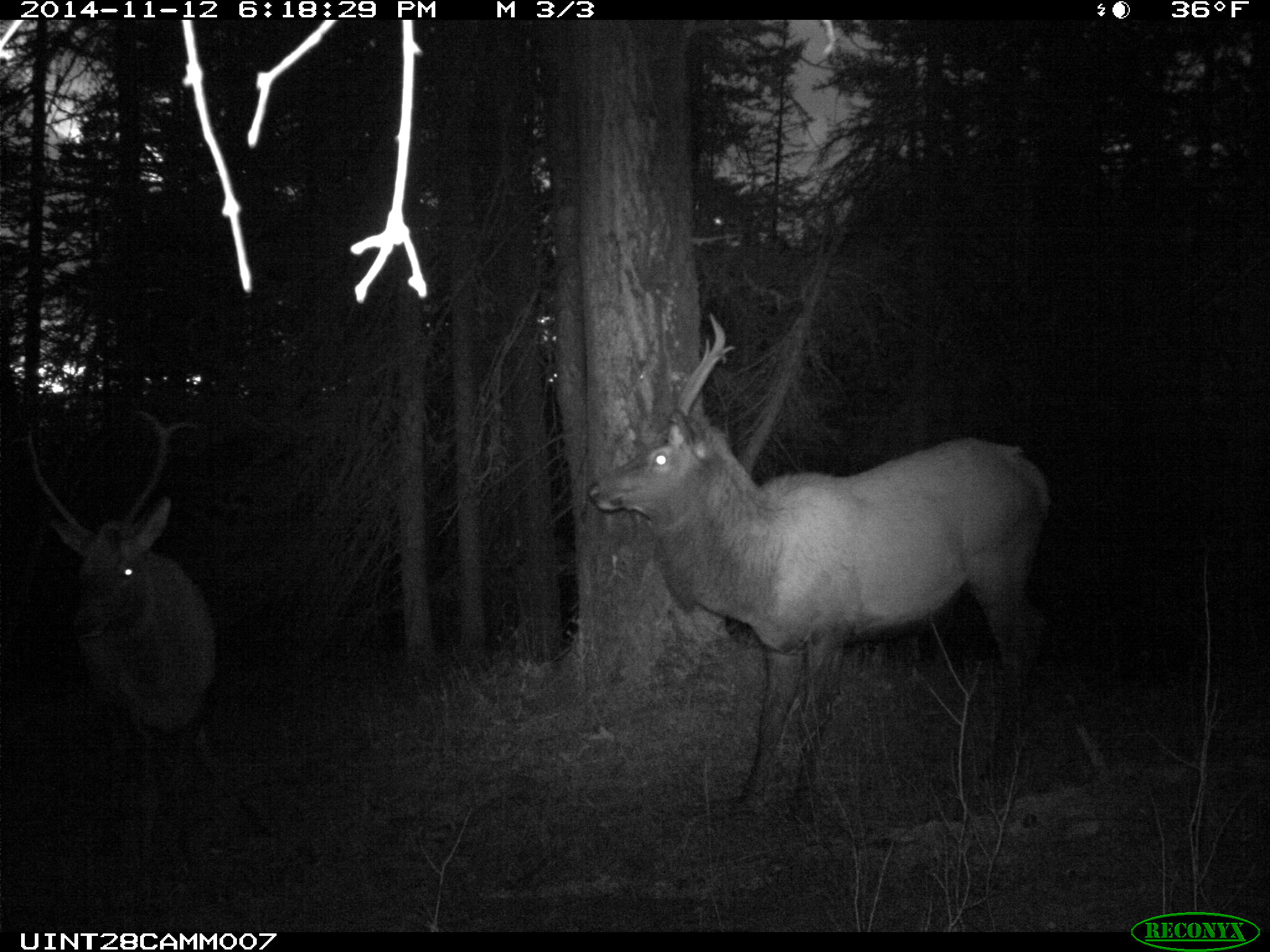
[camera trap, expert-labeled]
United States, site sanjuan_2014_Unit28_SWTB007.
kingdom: Animalia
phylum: Chordata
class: Mammalia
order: Artiodactyla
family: Cervidae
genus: Cervus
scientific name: Cervus elaphus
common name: red deer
Cervus elaphus (red deer).